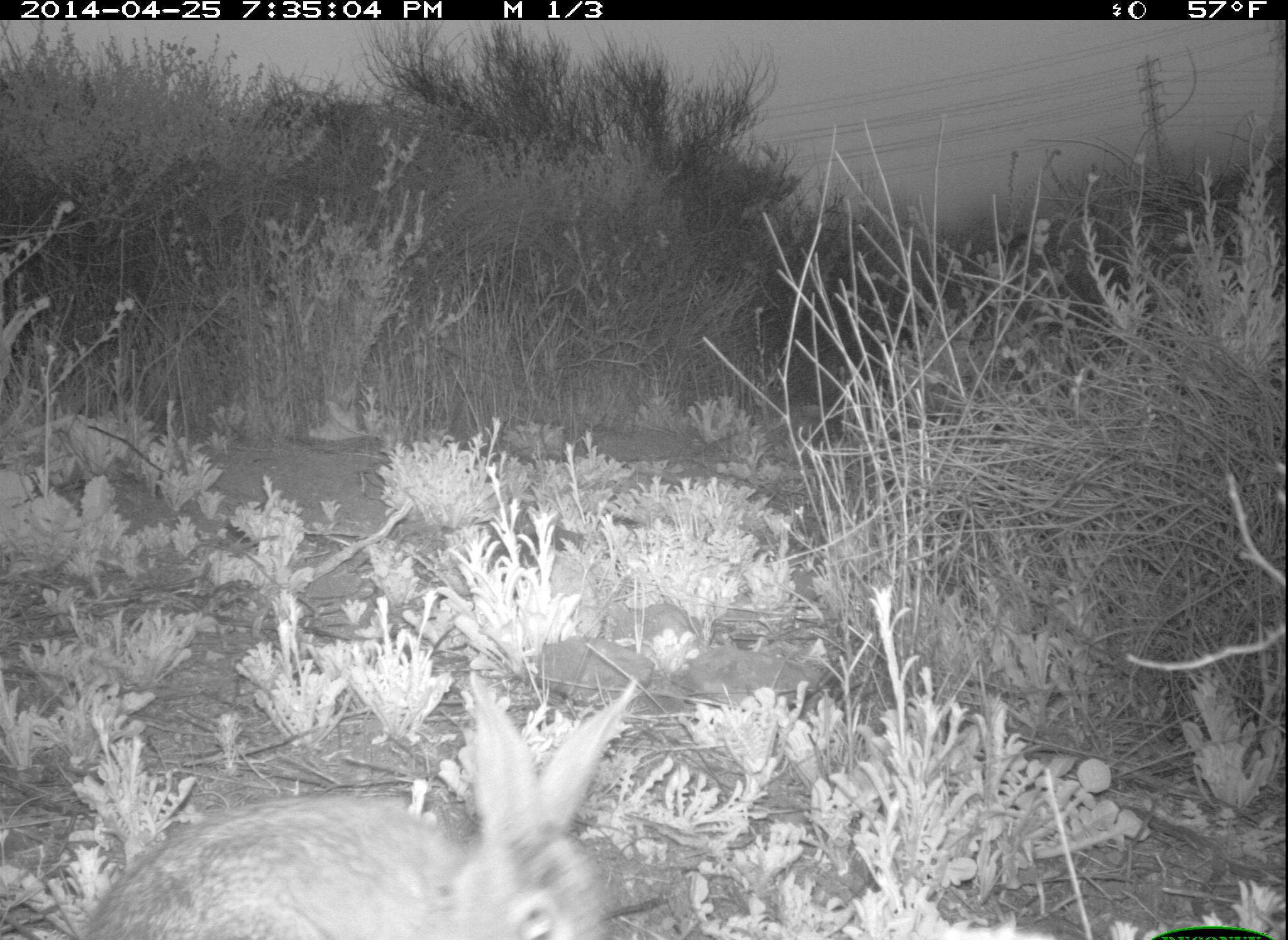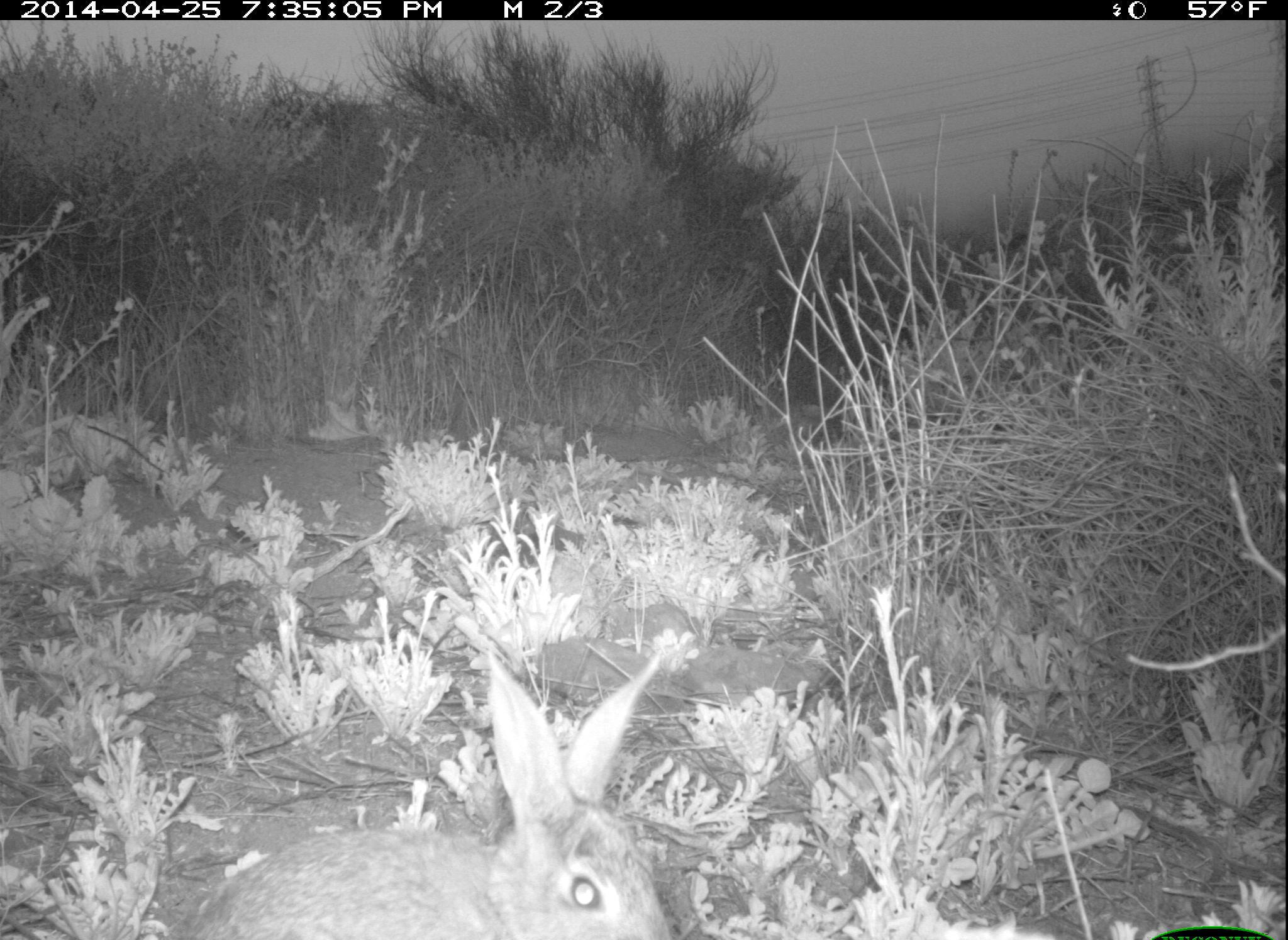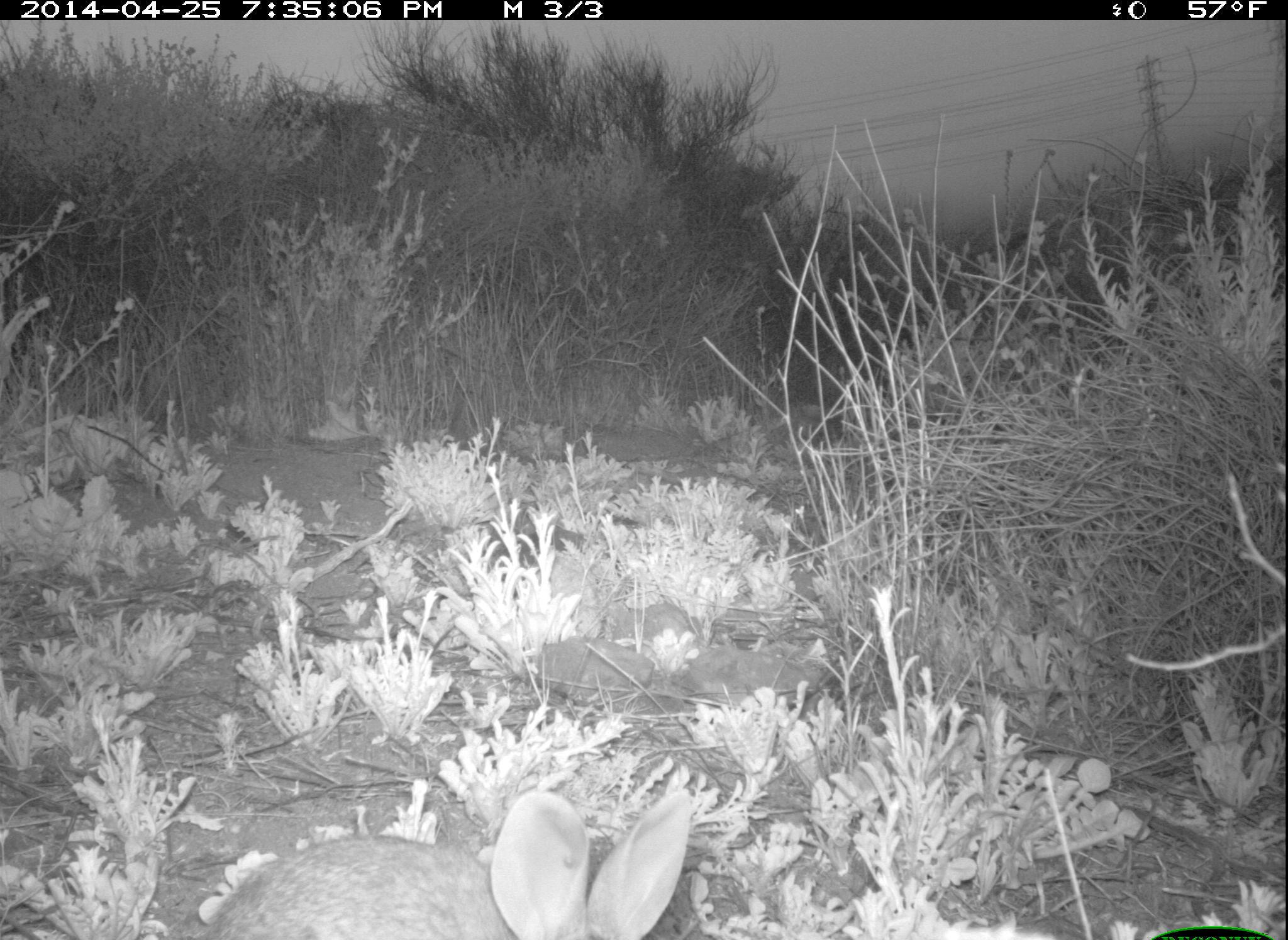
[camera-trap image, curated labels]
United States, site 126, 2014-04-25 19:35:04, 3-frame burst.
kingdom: Animalia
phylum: Chordata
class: Mammalia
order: Lagomorpha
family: Leporidae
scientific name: Leporidae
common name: rabbits and hares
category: rabbit